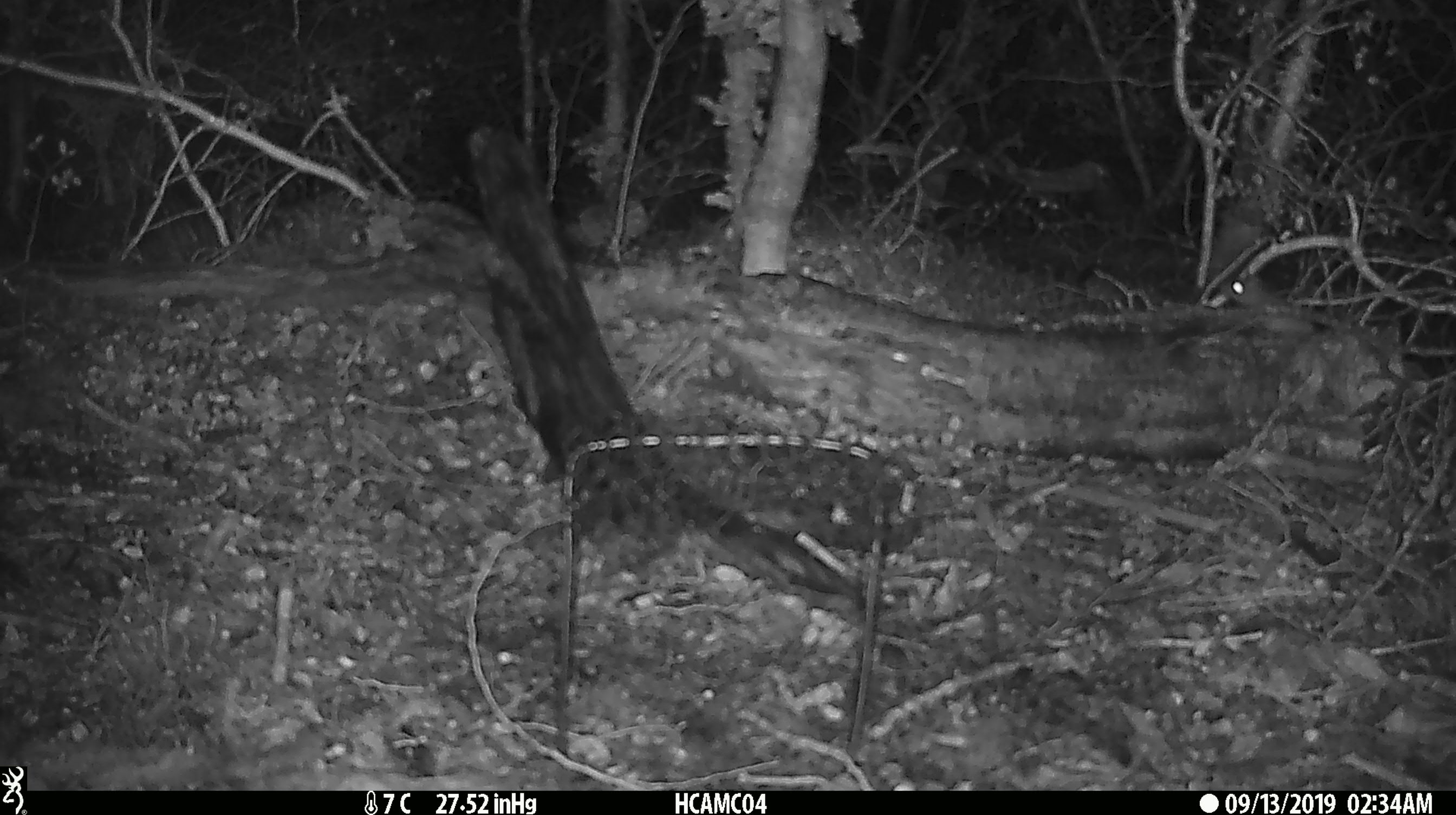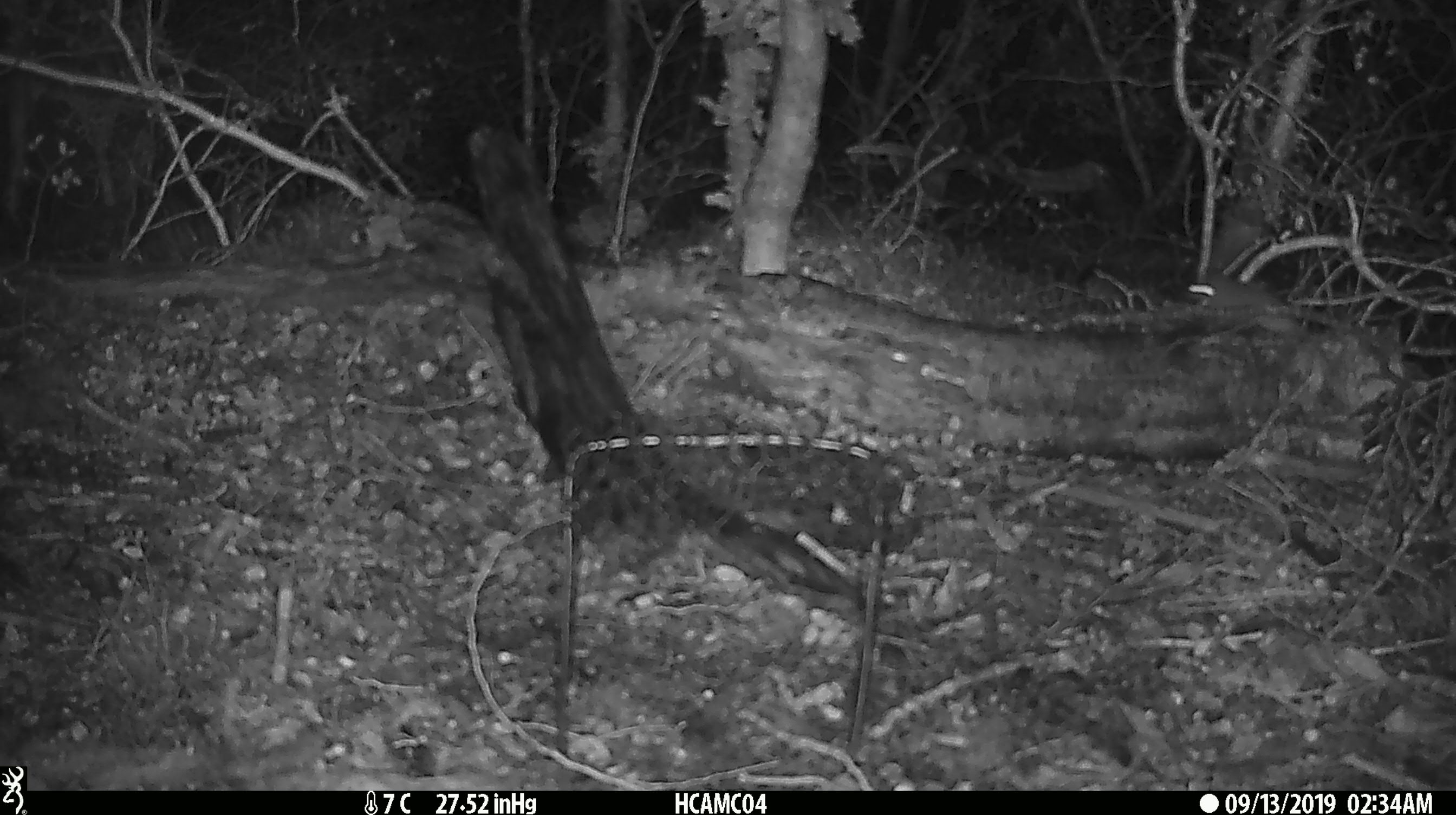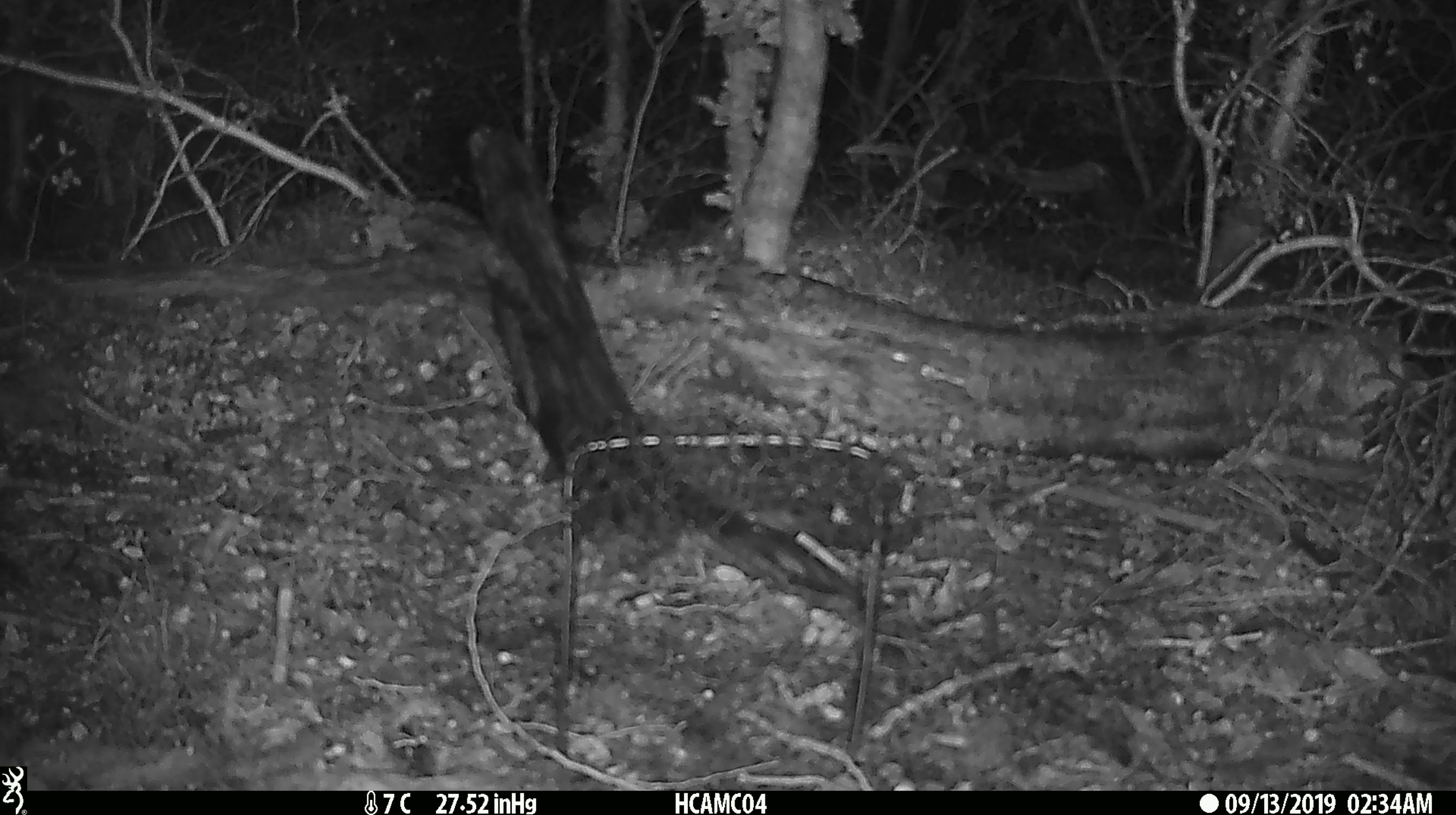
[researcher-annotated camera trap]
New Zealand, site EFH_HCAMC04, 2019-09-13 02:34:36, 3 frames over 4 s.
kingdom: Animalia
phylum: Chordata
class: Mammalia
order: Rodentia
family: Muridae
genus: Mus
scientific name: Mus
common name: mouse